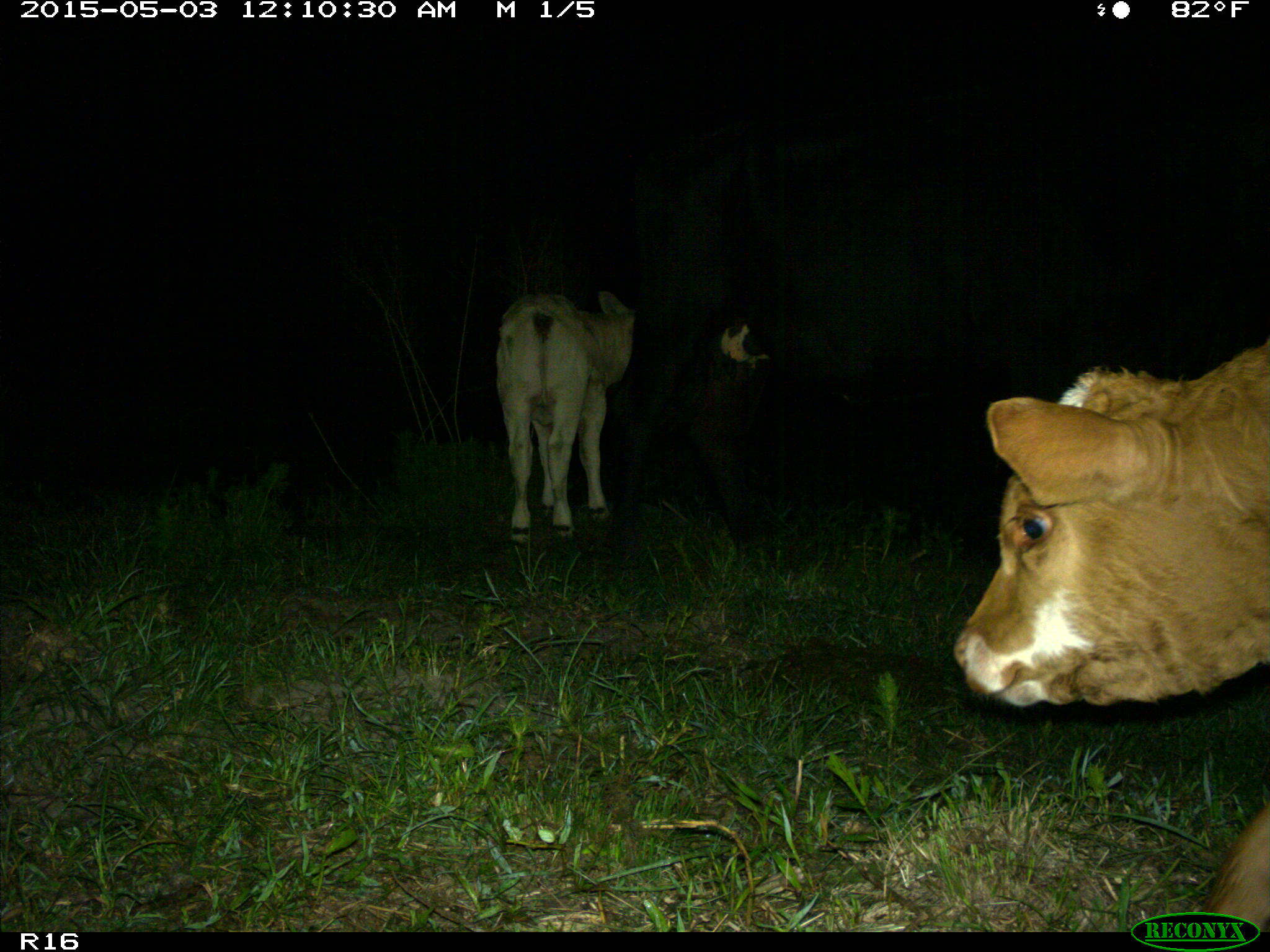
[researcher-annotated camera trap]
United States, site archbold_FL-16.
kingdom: Animalia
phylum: Chordata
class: Mammalia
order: Artiodactyla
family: Bovidae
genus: Bos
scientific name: Bos taurus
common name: domestic cow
Bos taurus (domestic cow).